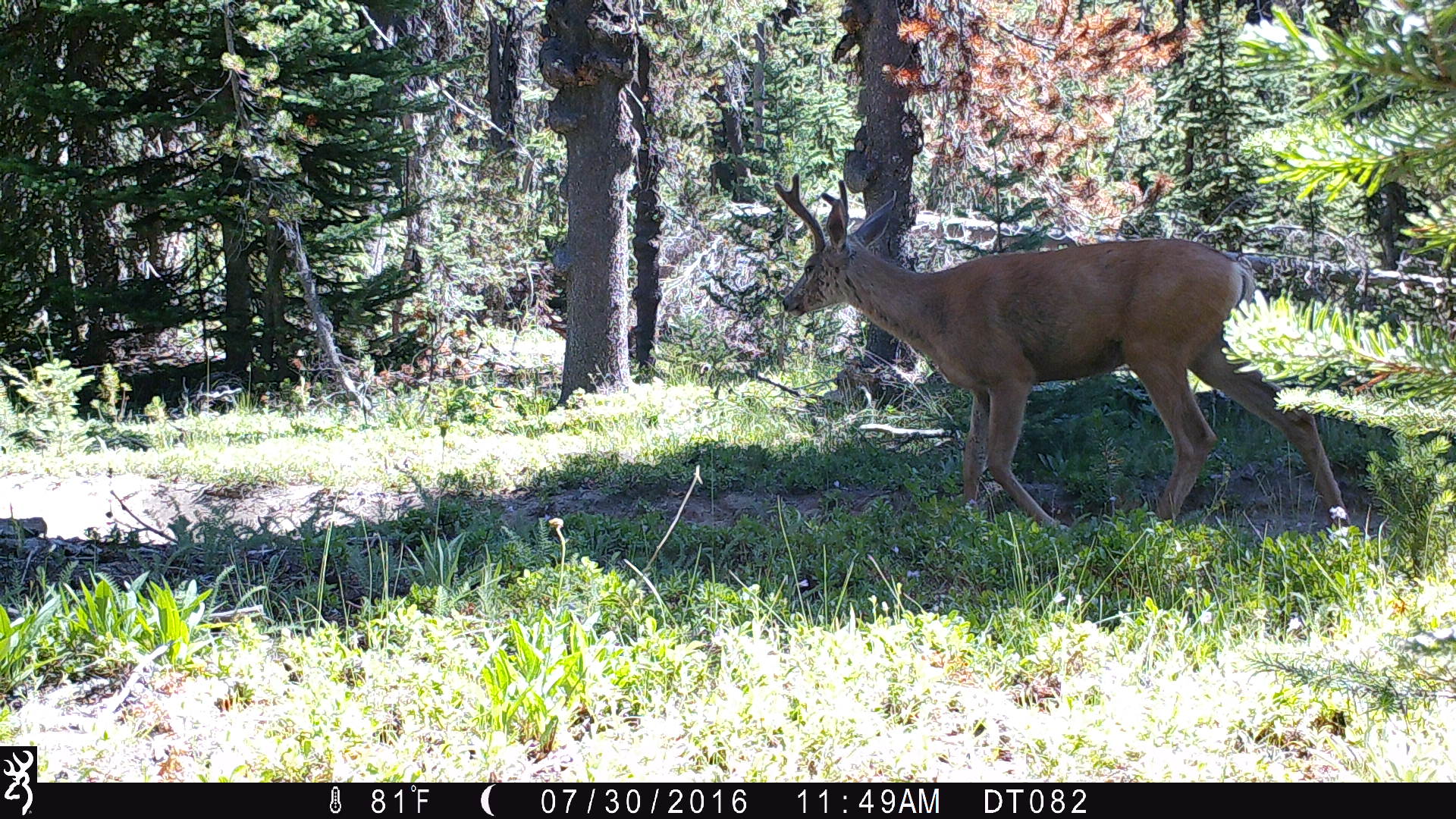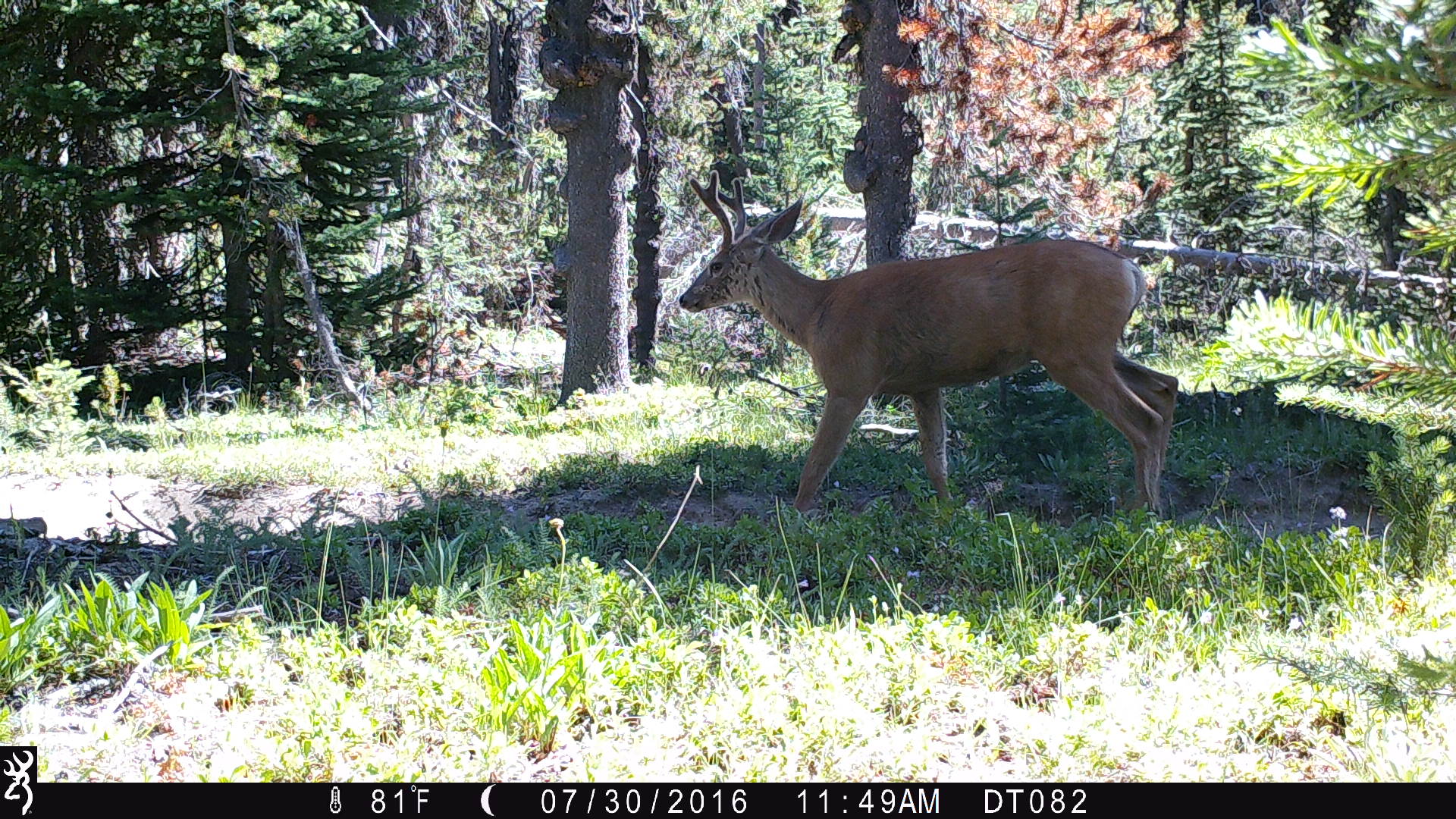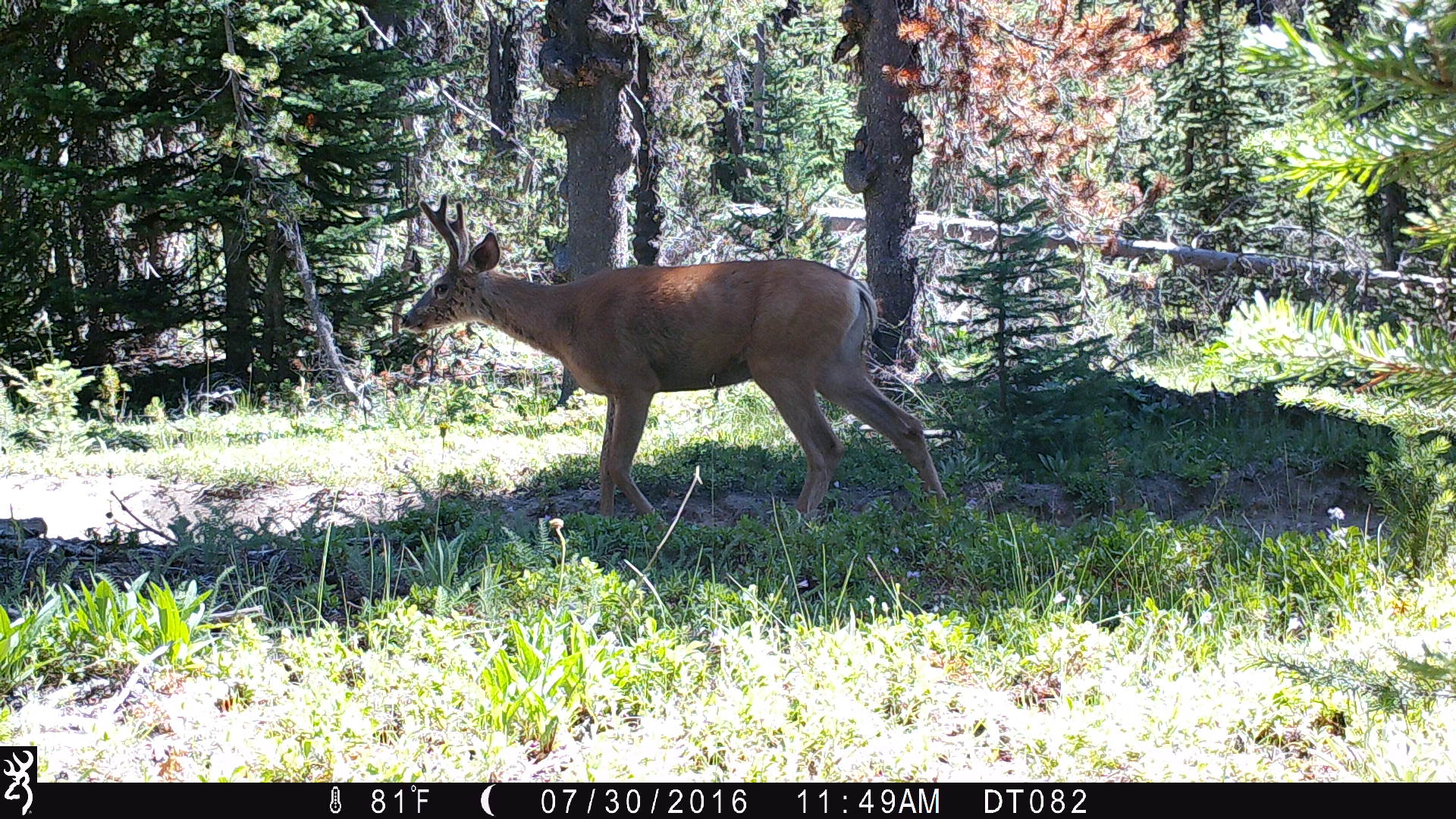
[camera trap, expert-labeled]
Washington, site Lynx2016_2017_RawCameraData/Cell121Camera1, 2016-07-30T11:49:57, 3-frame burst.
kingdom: Animalia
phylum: Chordata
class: Mammalia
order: Artiodactyla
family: Cervidae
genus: Odocoileus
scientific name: Odocoileus hemionus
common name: mule deer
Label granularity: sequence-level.